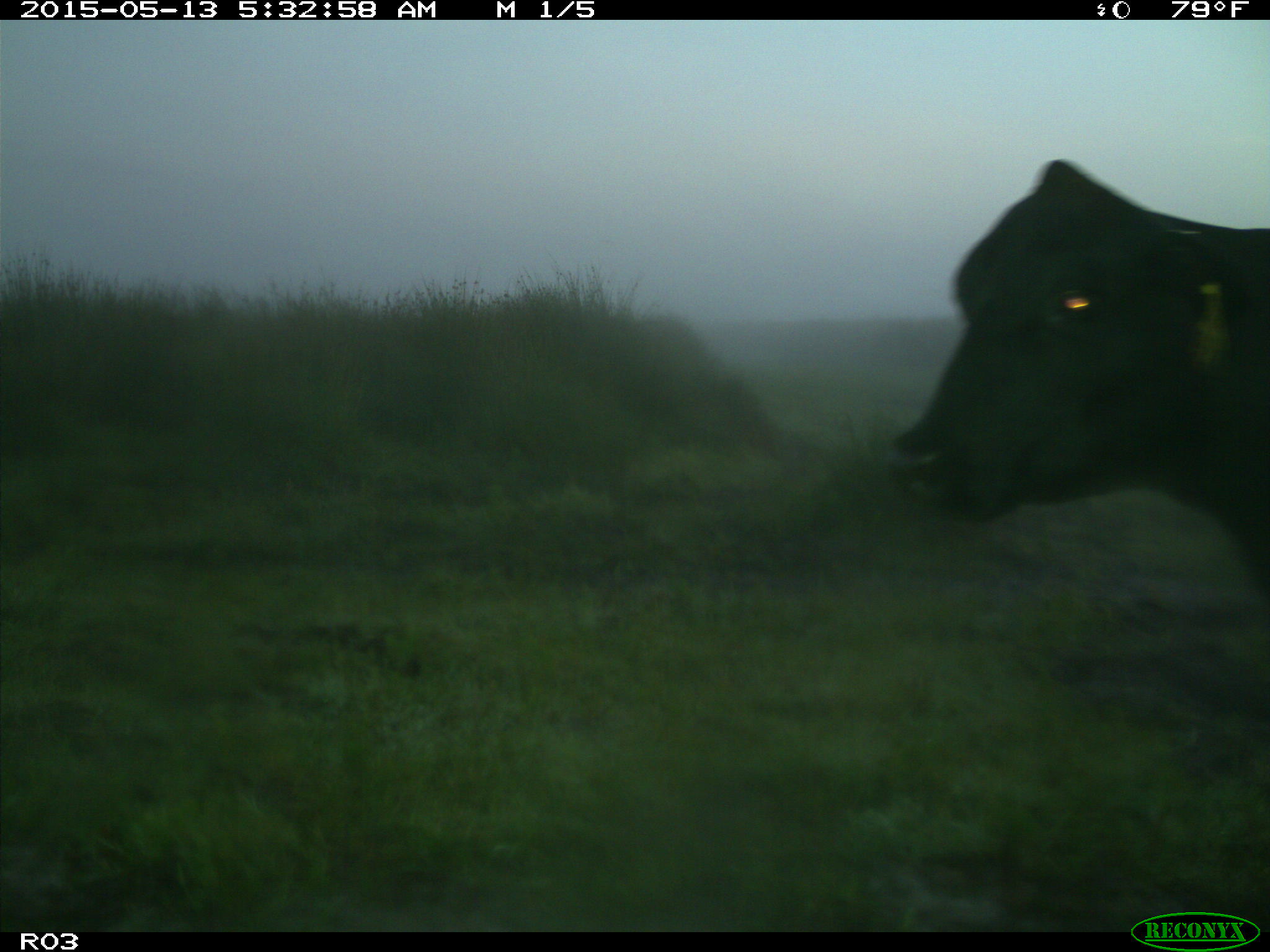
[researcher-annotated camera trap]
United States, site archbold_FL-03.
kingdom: Animalia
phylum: Chordata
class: Mammalia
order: Artiodactyla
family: Bovidae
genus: Bos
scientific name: Bos taurus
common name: domestic cow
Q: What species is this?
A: Bos taurus (domestic cow).